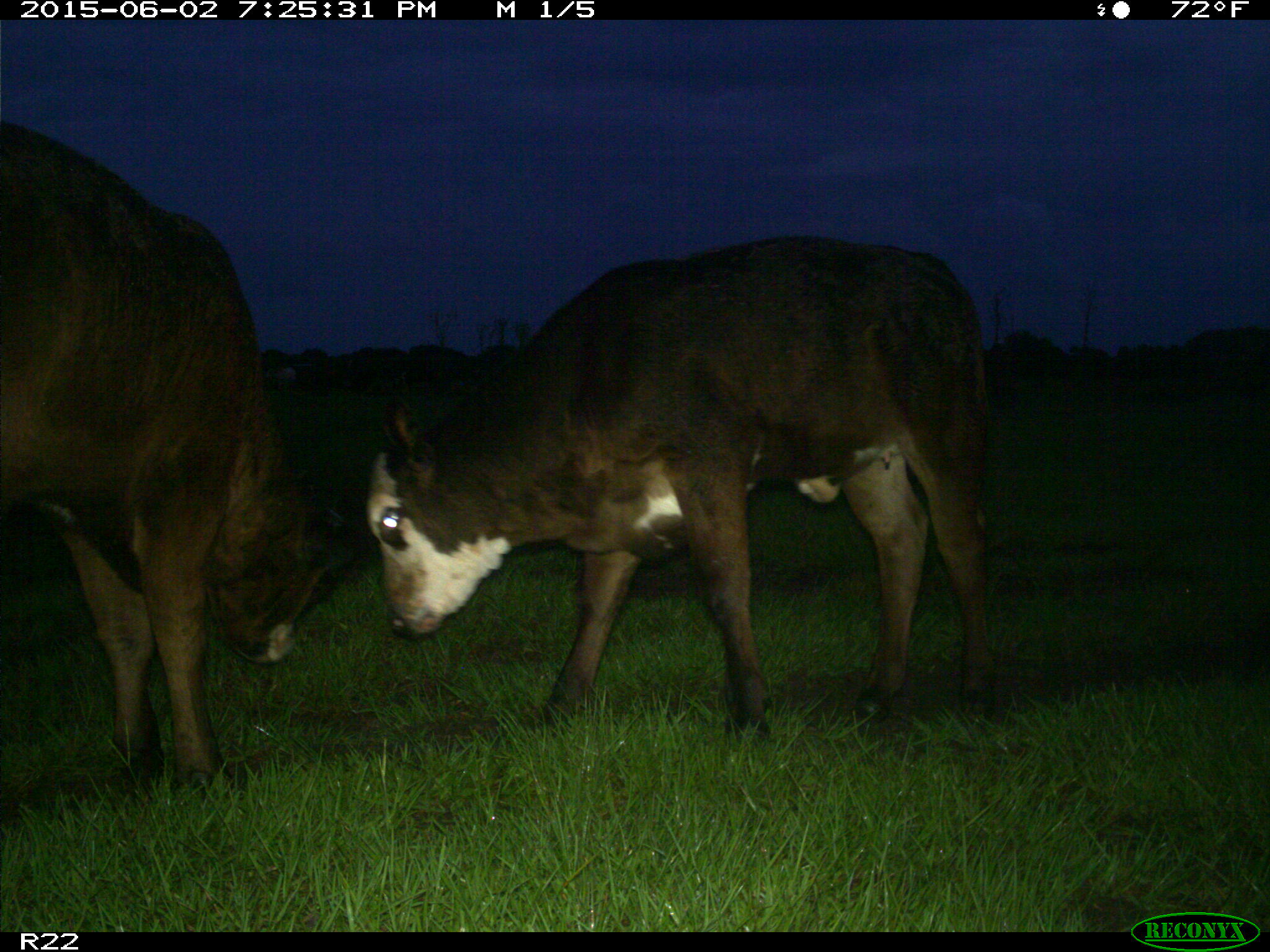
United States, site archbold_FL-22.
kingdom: Animalia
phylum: Chordata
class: Mammalia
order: Artiodactyla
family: Bovidae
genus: Bos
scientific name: Bos taurus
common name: domestic cow